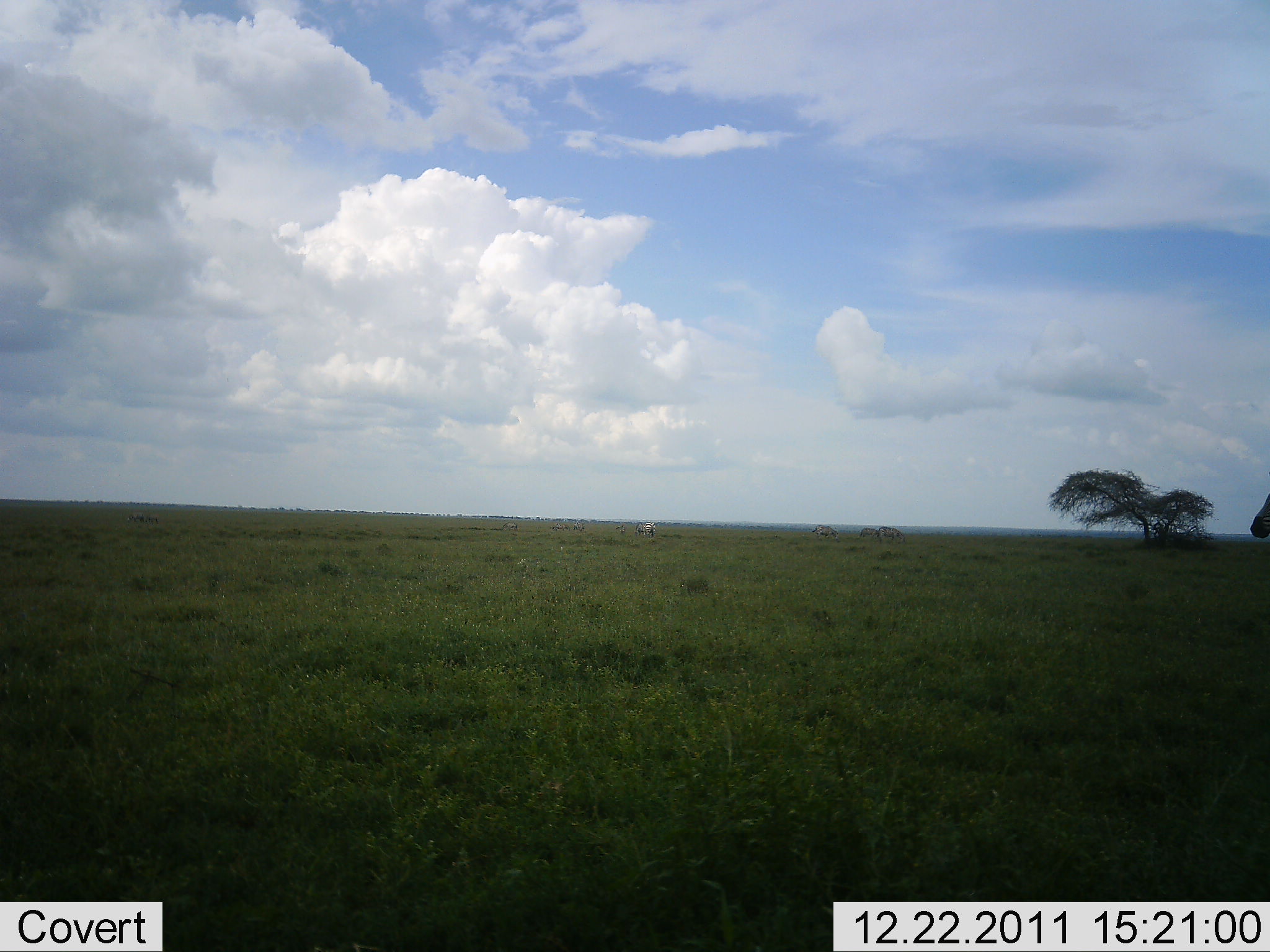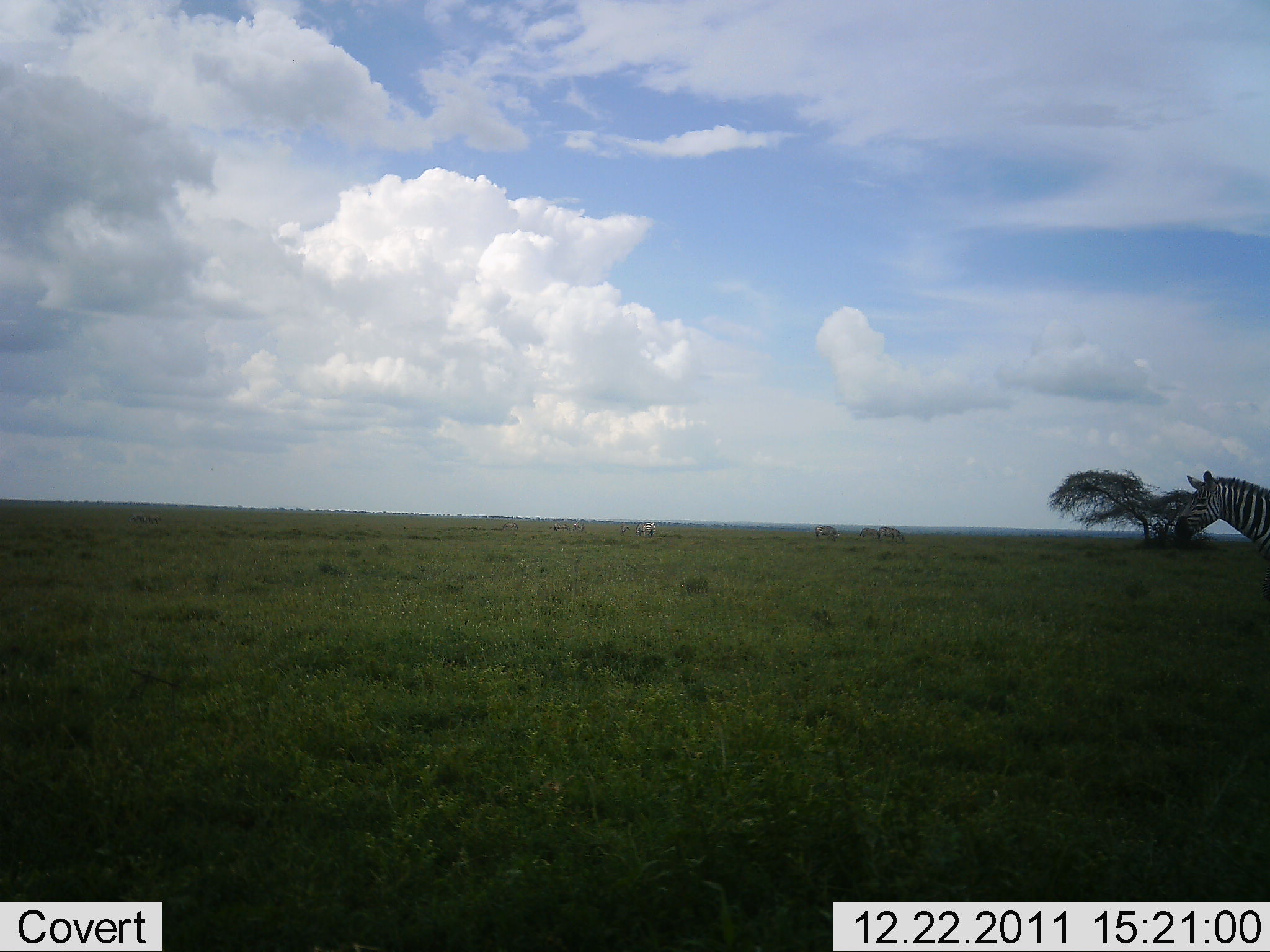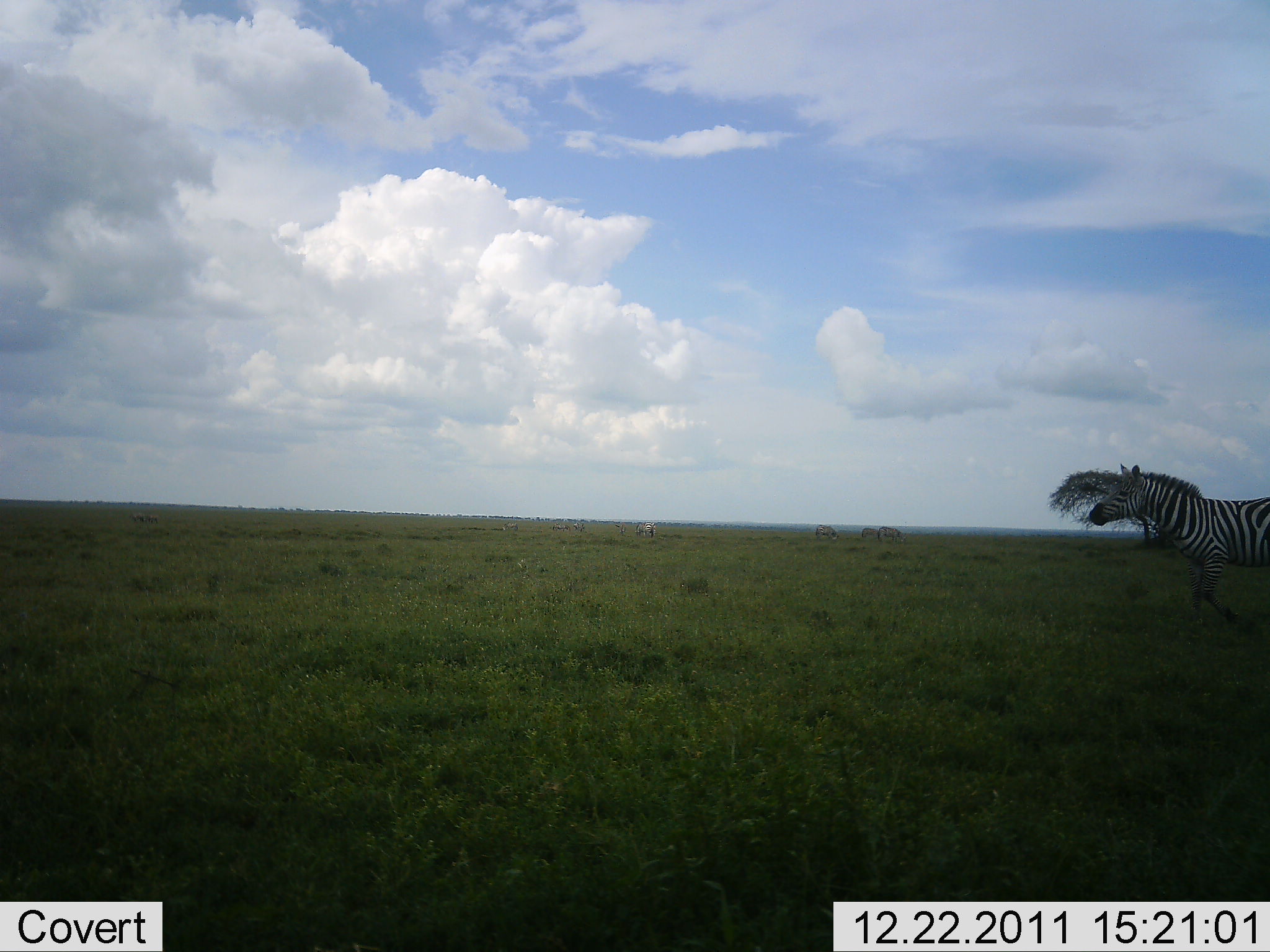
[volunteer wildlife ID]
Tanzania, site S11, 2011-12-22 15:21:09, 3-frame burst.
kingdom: Animalia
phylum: Chordata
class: Mammalia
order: Perissodactyla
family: Equidae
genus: Equus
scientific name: Equus quagga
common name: plains zebra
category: zebra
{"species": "zebra (plains zebra) (Equus quagga)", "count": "1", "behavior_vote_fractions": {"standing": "8%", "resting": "0%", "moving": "100%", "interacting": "0%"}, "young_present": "0%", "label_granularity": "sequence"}